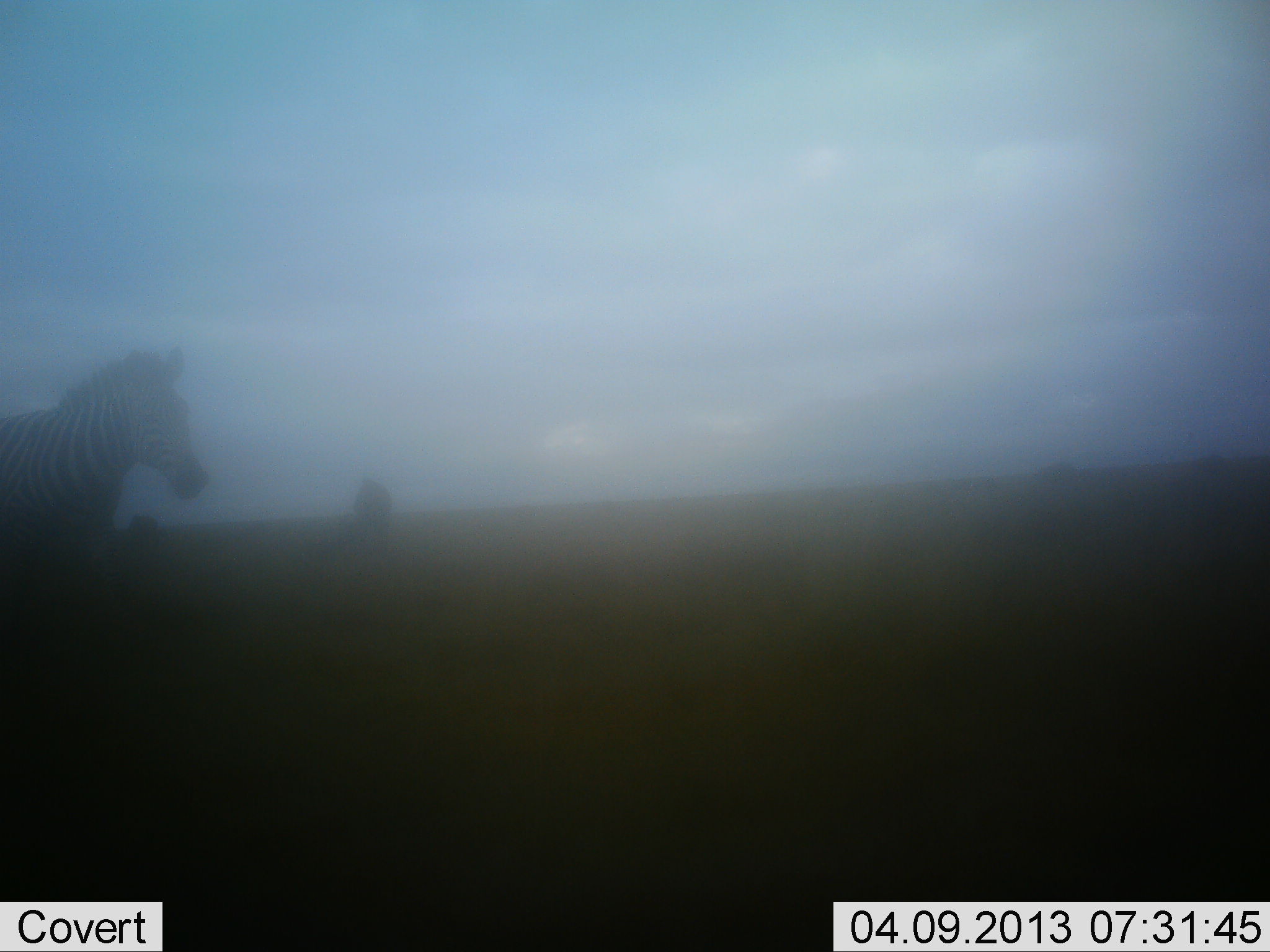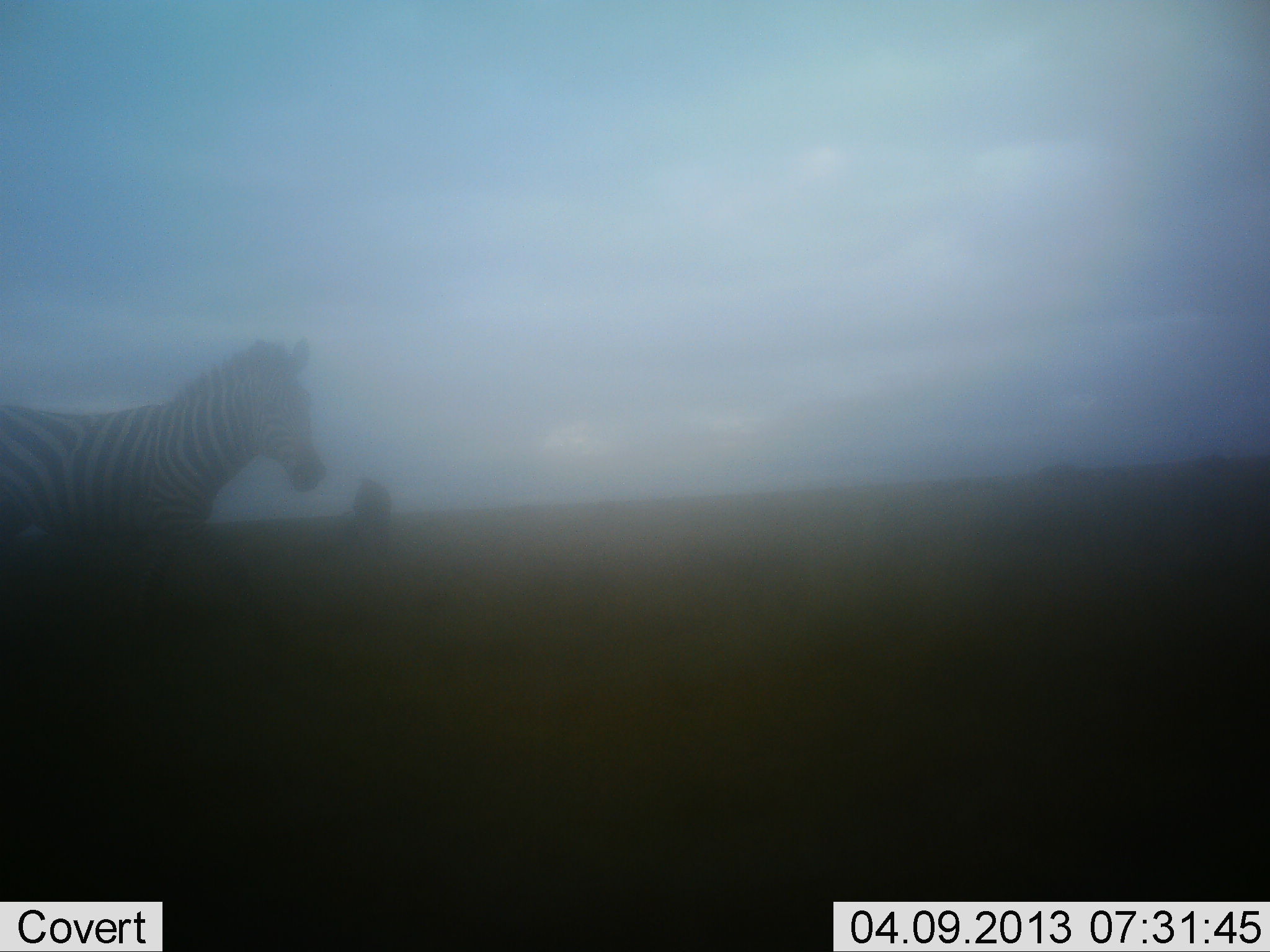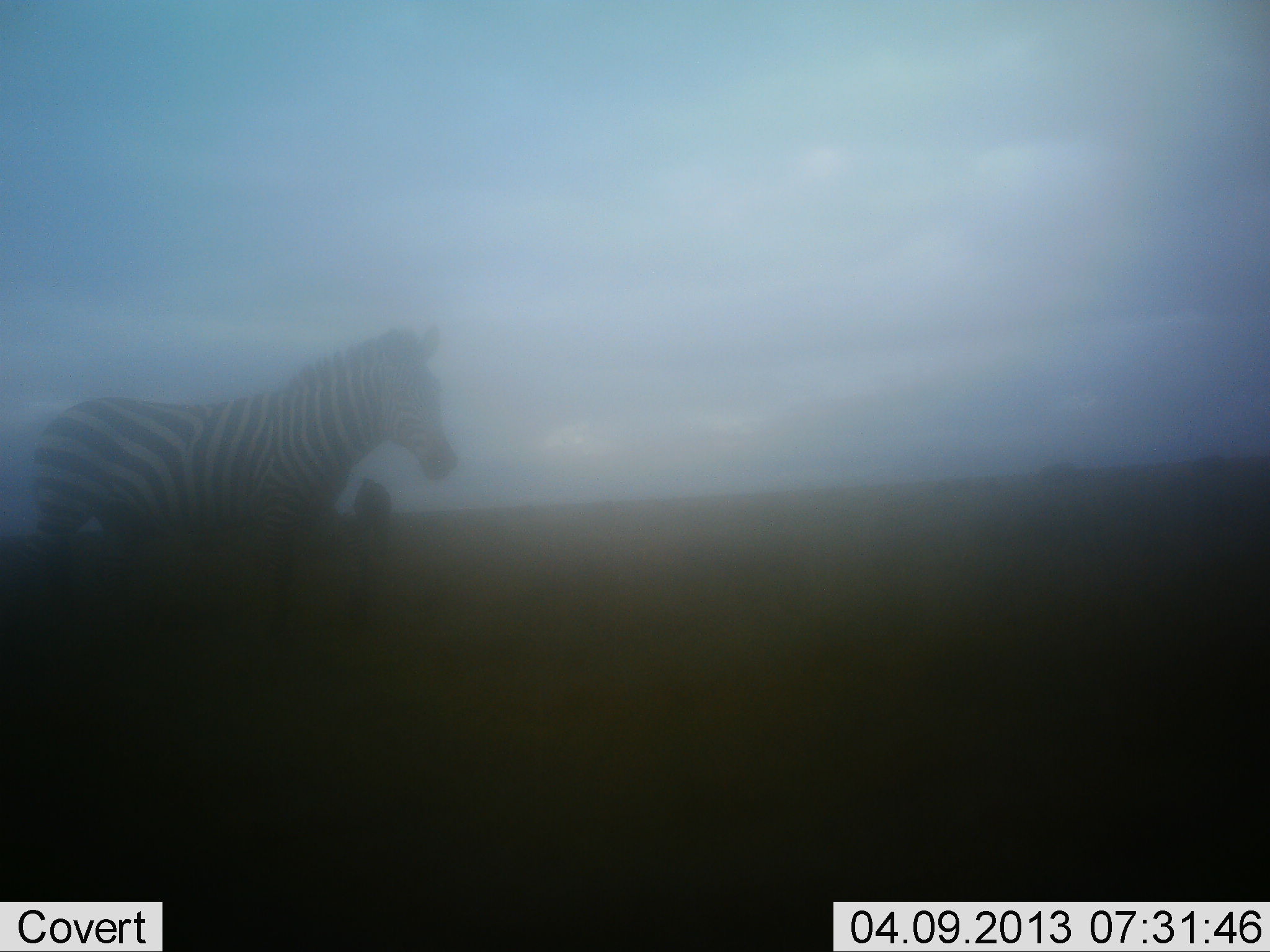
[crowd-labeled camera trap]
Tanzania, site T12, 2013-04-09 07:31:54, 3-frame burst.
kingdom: Animalia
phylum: Chordata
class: Mammalia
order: Perissodactyla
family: Equidae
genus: Equus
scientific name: Equus quagga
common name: plains zebra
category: zebra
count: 1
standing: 28%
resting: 0%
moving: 79%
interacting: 0%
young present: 0%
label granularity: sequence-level